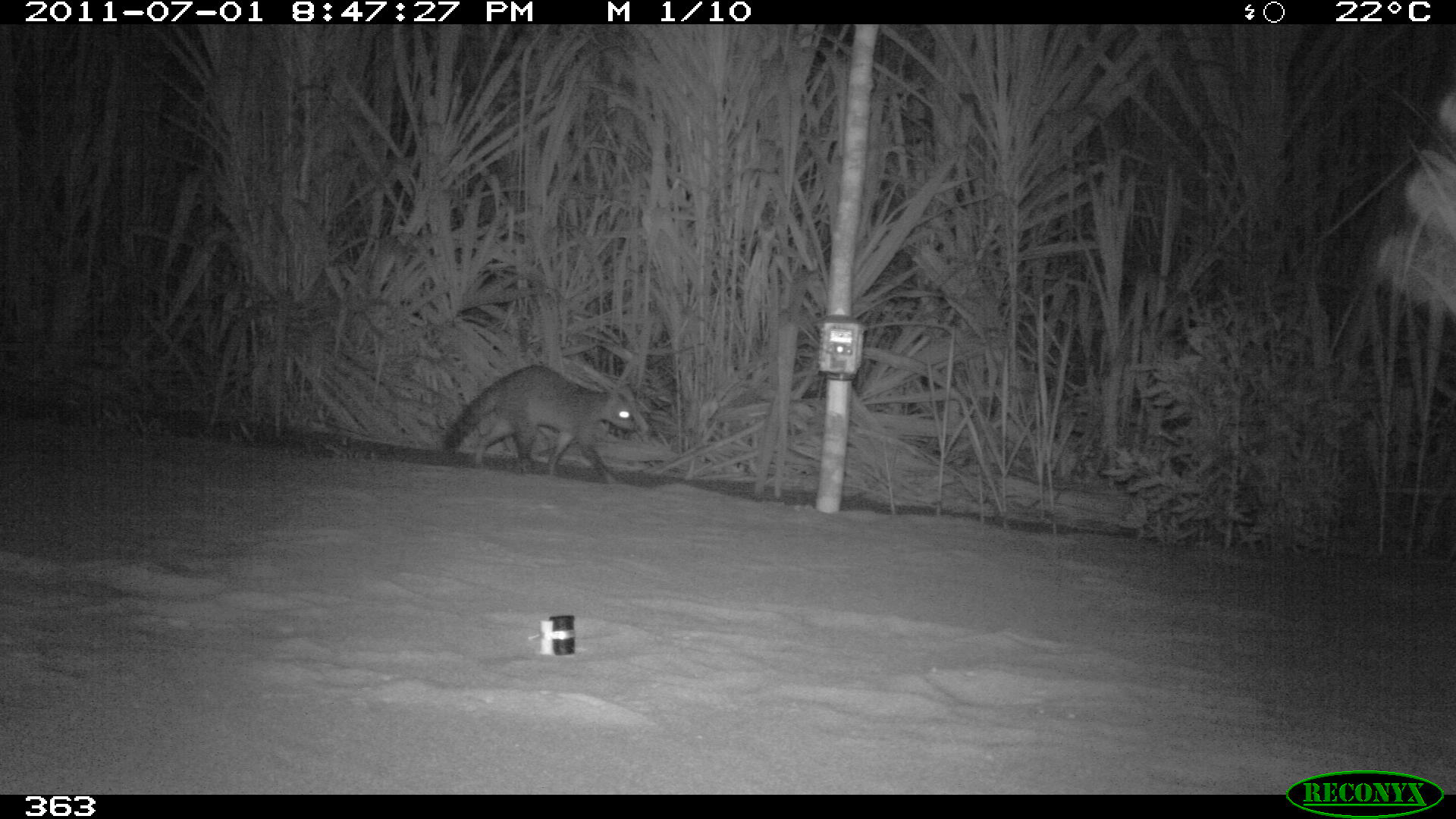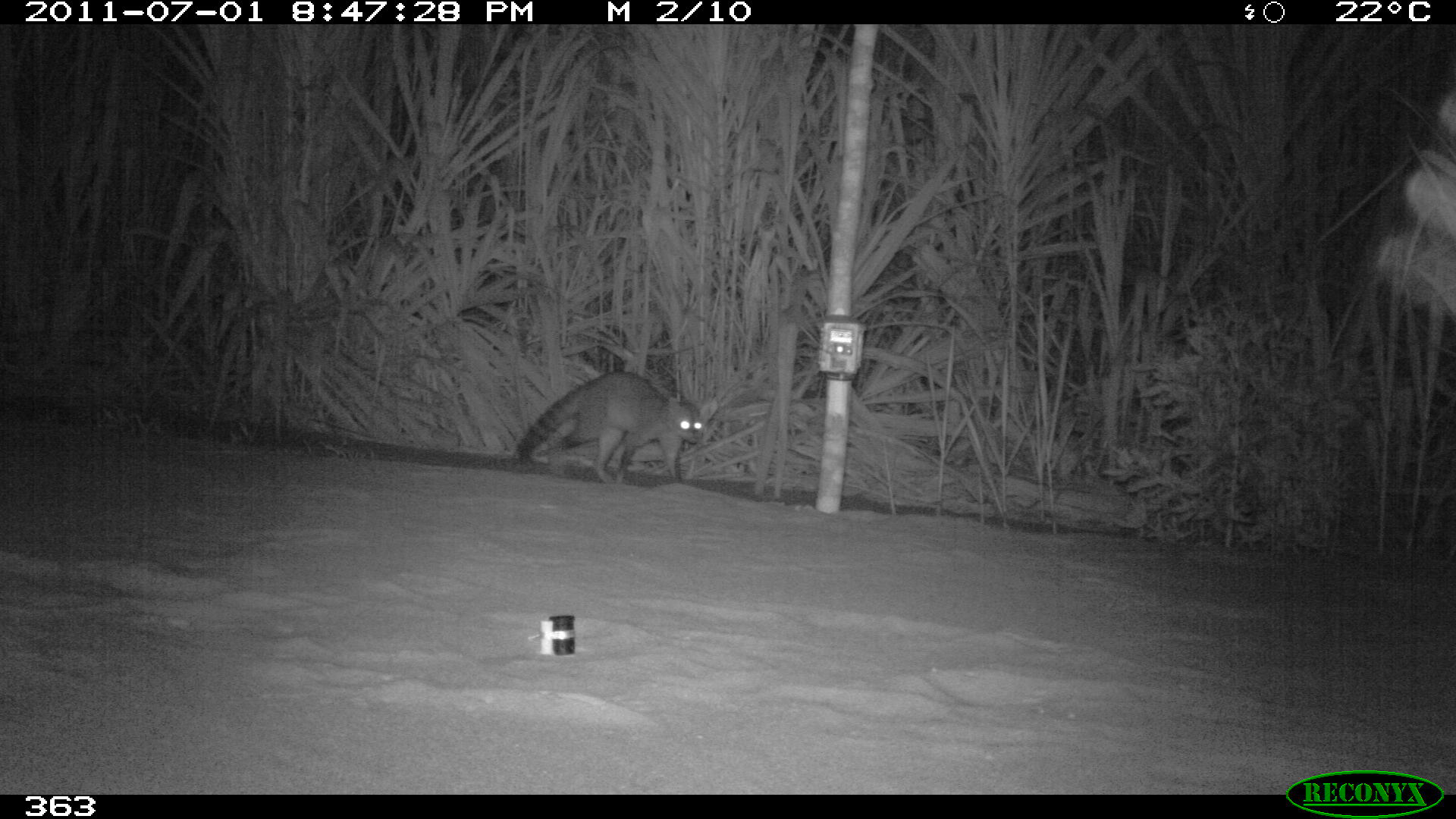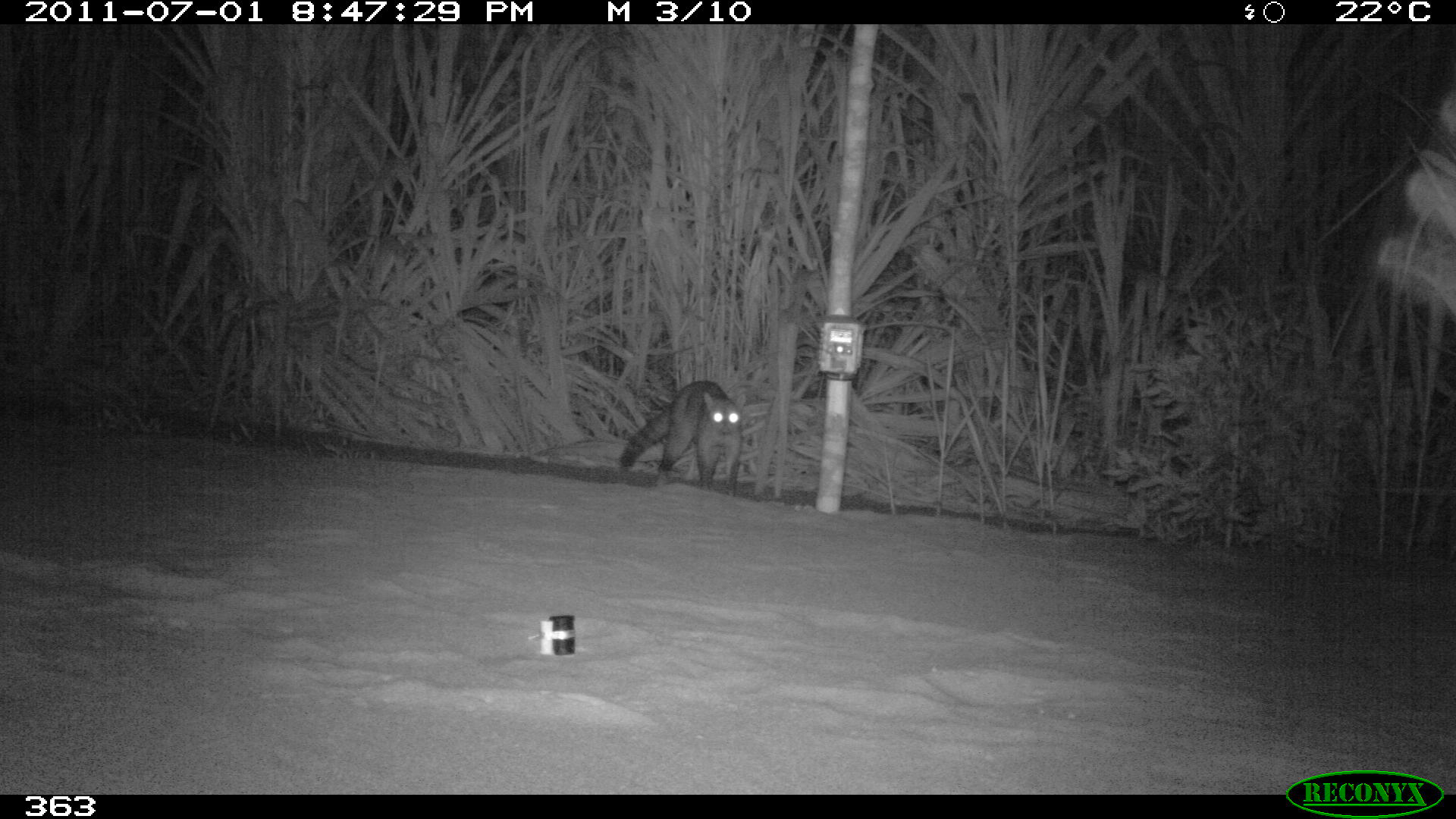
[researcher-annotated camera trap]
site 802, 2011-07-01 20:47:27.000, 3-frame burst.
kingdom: Animalia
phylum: Chordata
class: Mammalia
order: Carnivora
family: Procyonidae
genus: Procyon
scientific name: Procyon cancrivorus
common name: crab-eating raccoon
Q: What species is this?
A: Procyon cancrivorus (crab-eating raccoon).